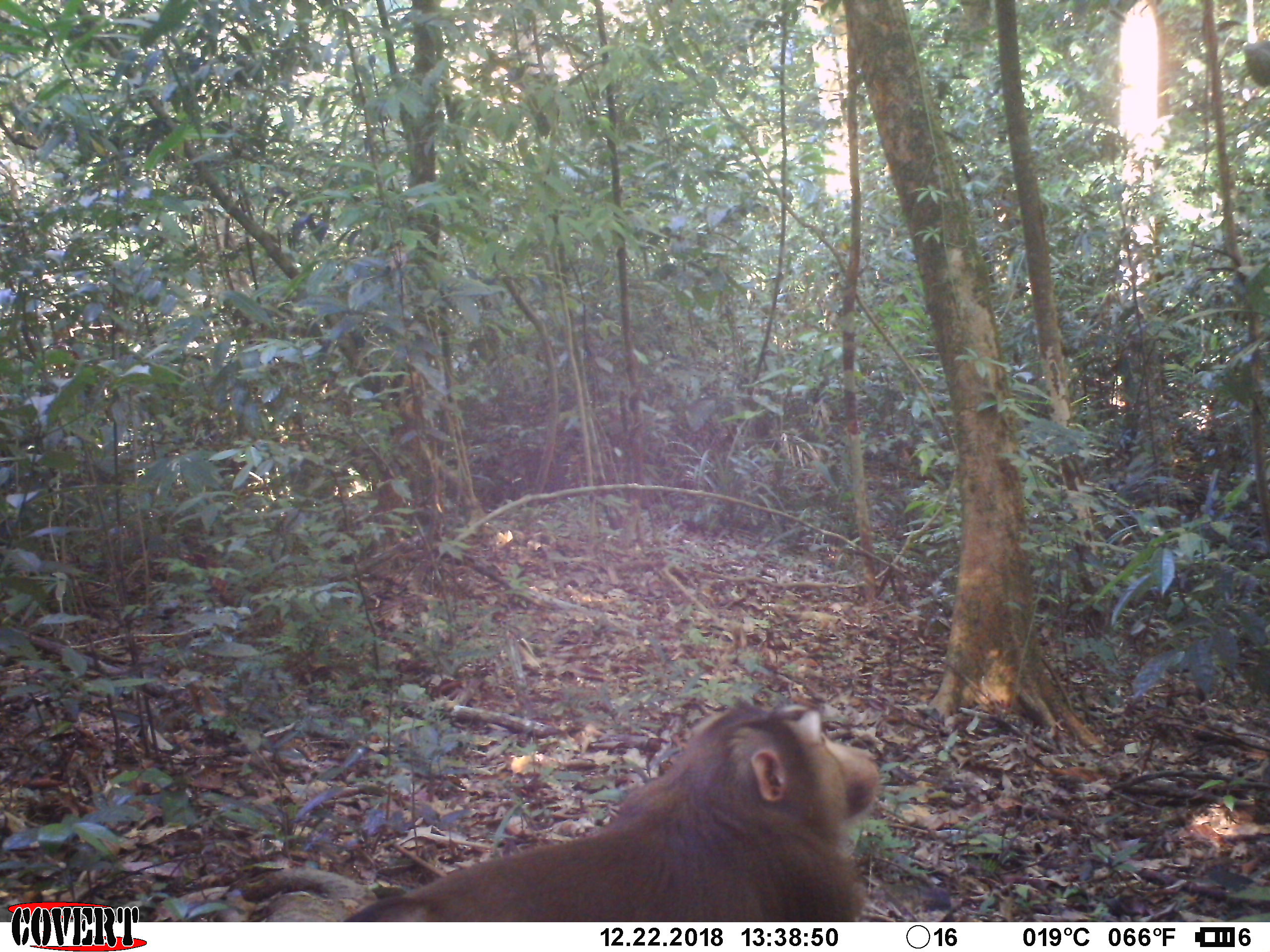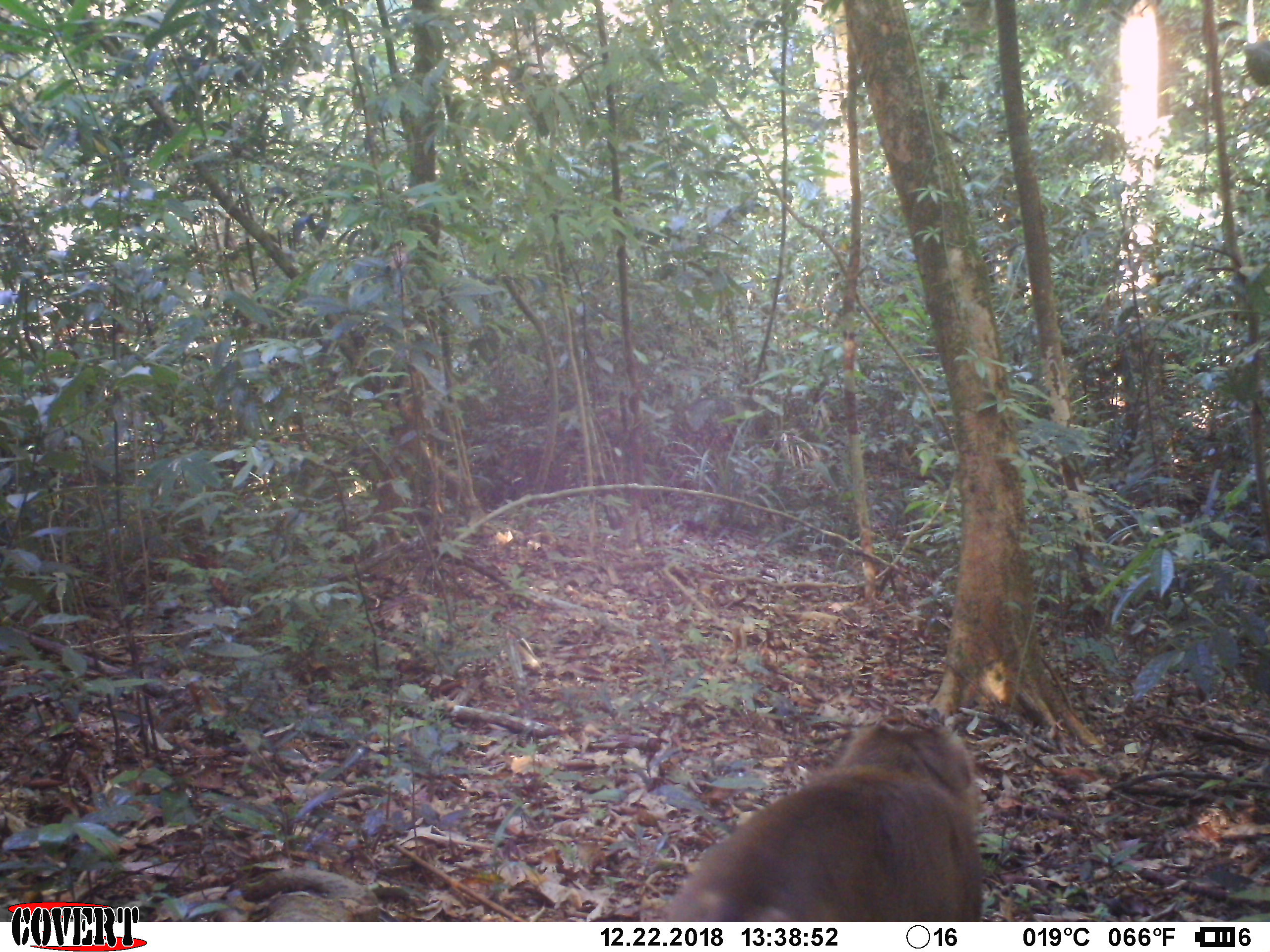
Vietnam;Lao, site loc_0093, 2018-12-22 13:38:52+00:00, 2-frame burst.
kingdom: Animalia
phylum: Chordata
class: Mammalia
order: Primates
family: Cercopithecidae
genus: Macaca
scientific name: Macaca nemestrina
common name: pig-tailed macaque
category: pig tailed macaque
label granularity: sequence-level